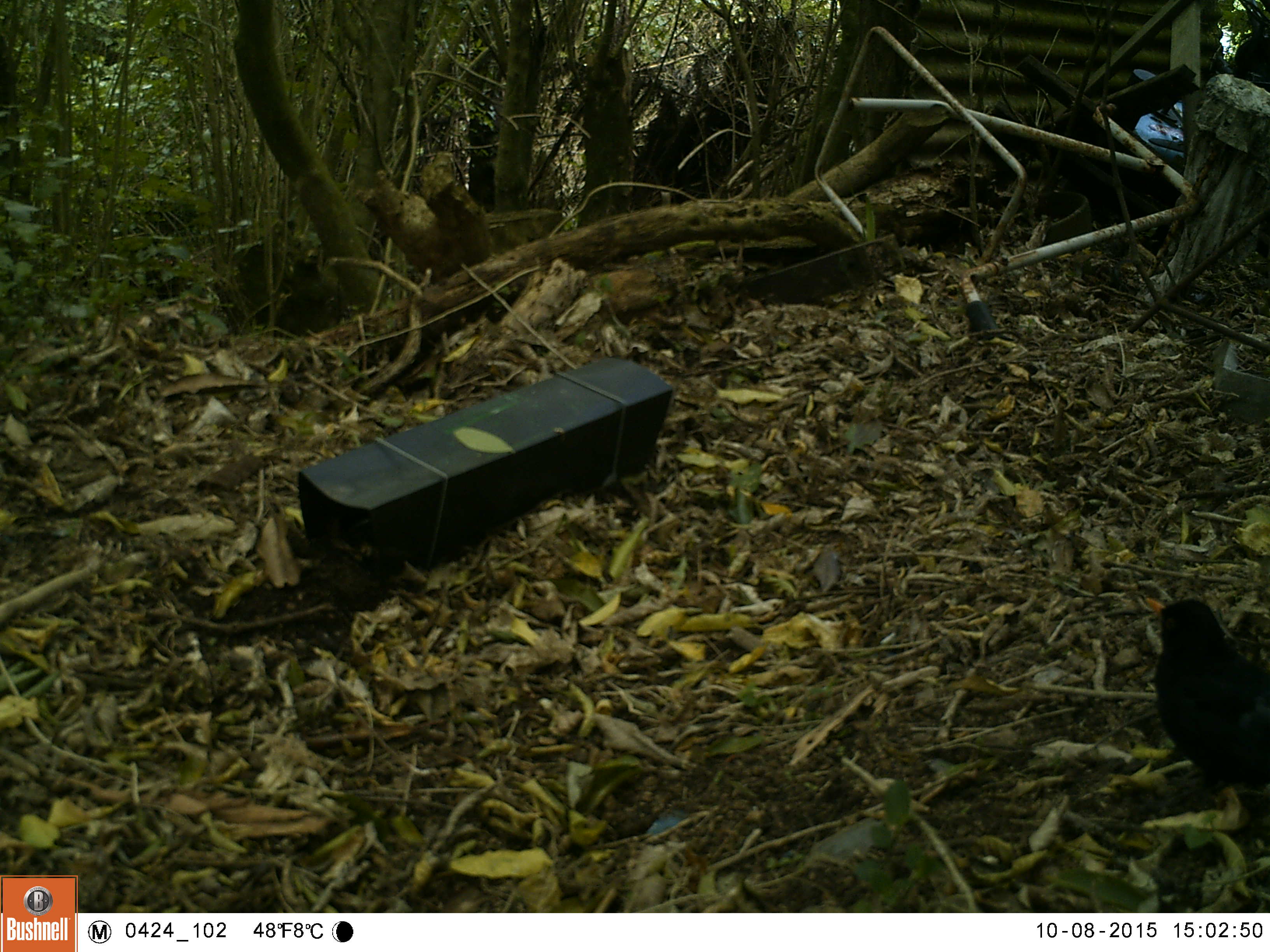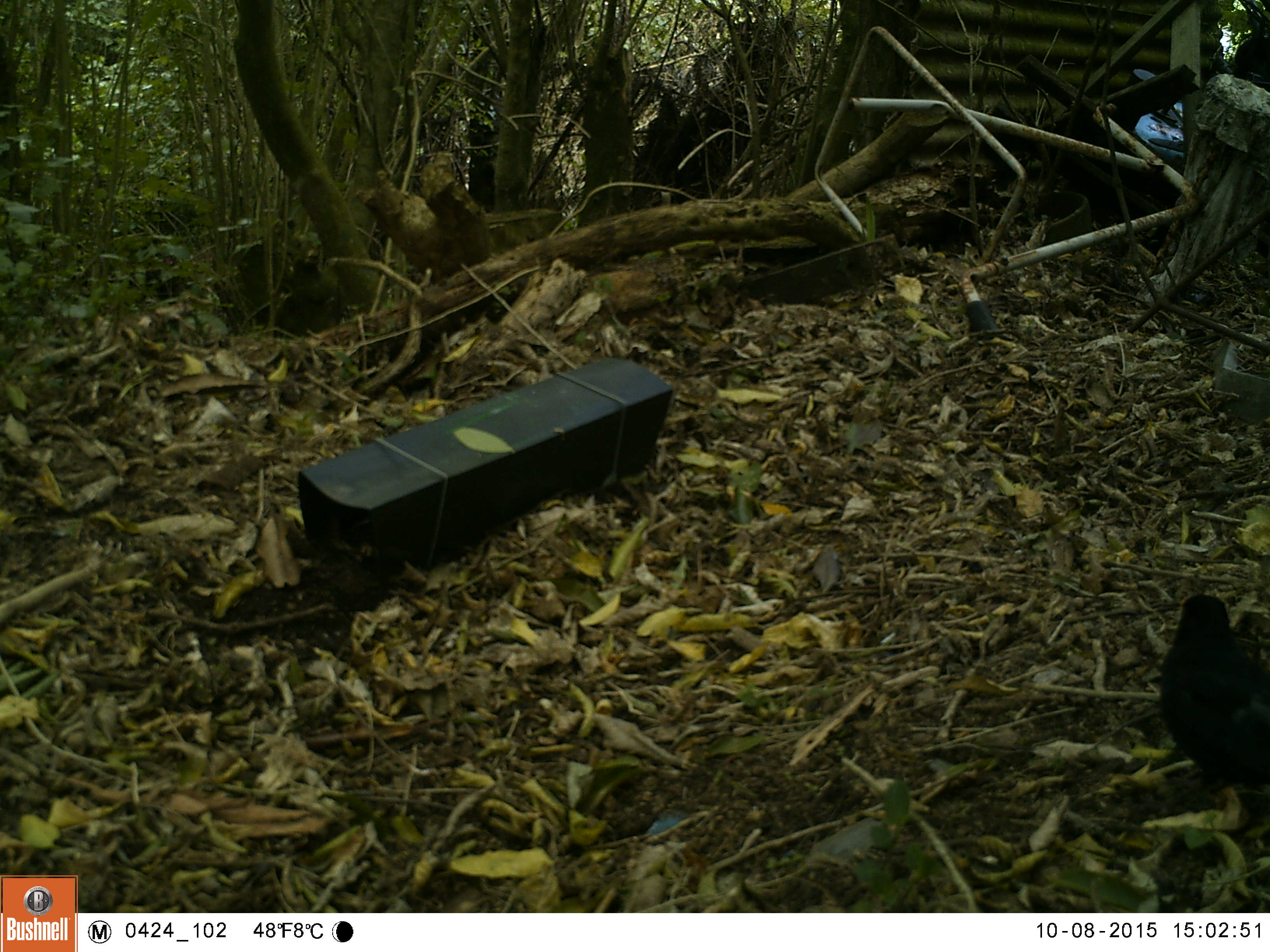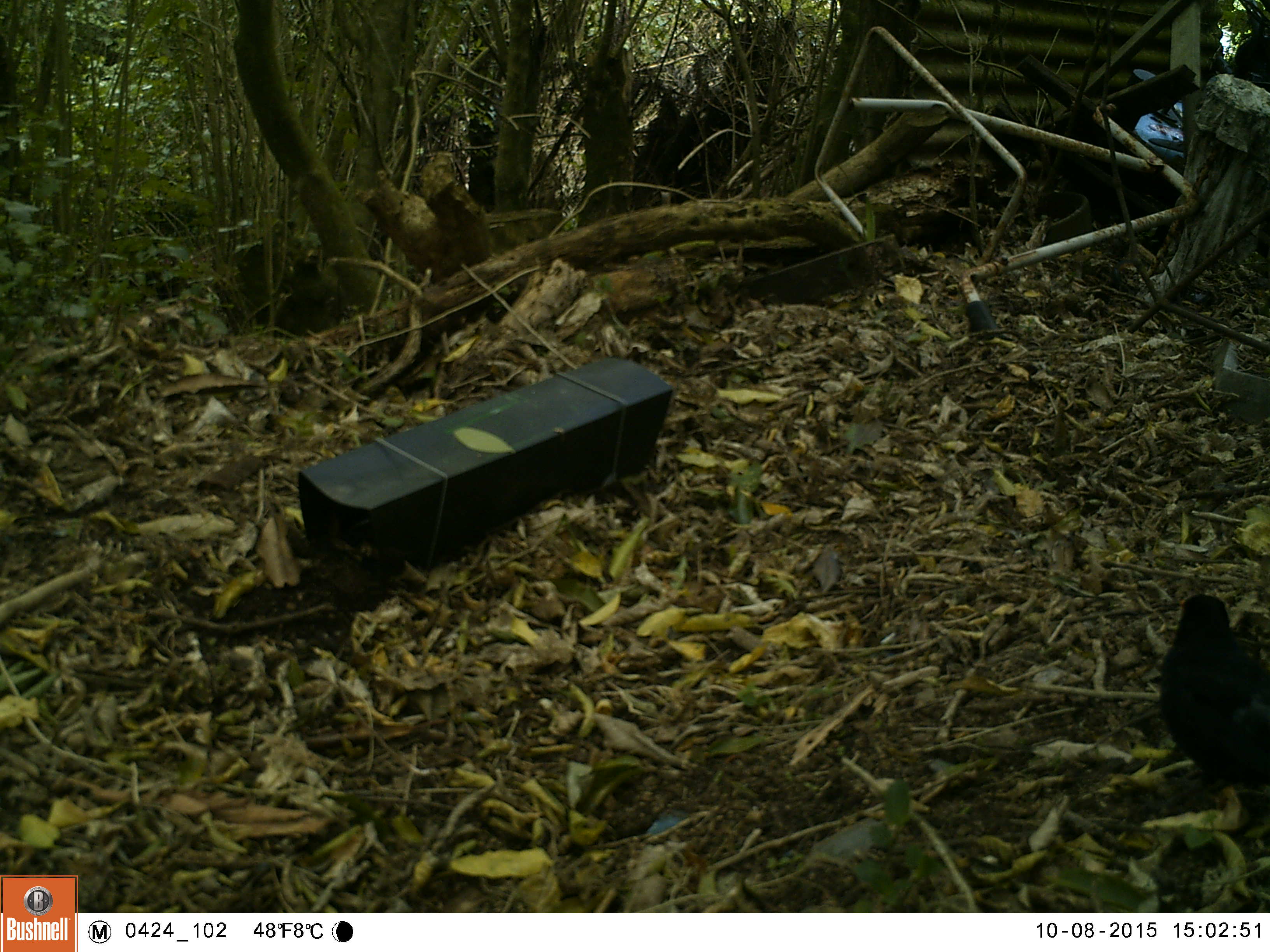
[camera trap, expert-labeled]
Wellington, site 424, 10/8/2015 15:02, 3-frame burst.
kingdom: Animalia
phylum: Chordata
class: Aves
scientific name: Aves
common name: bird